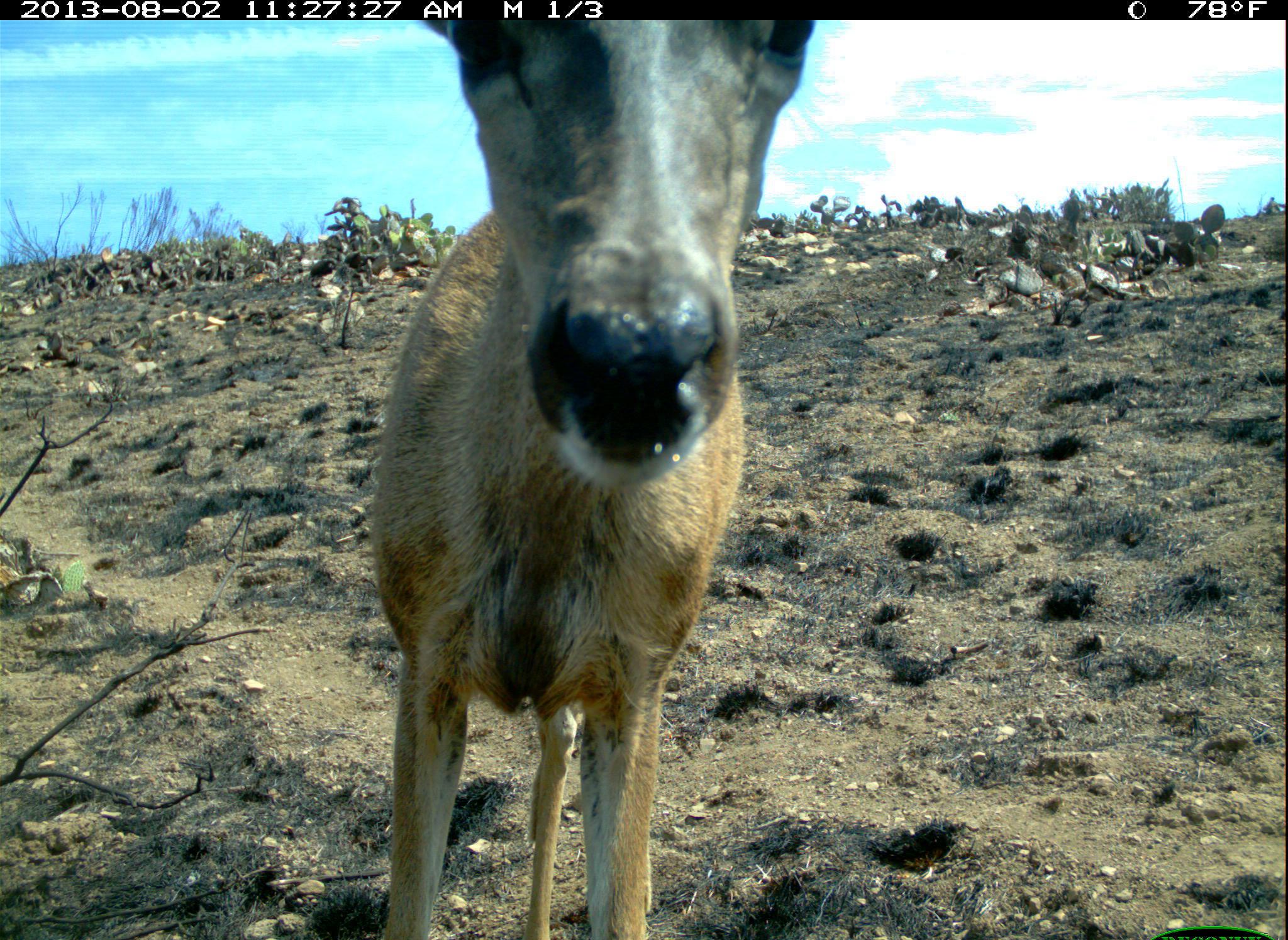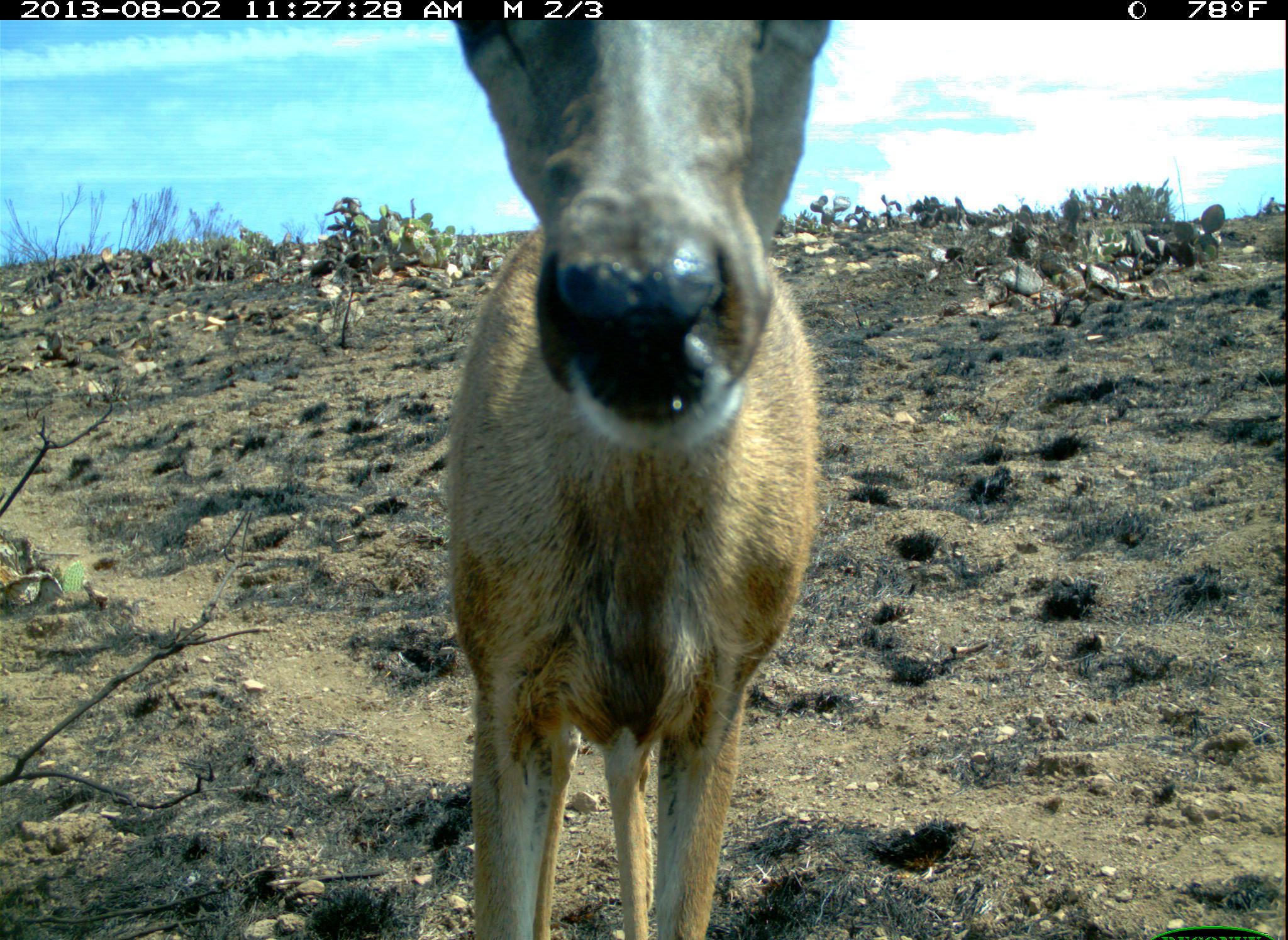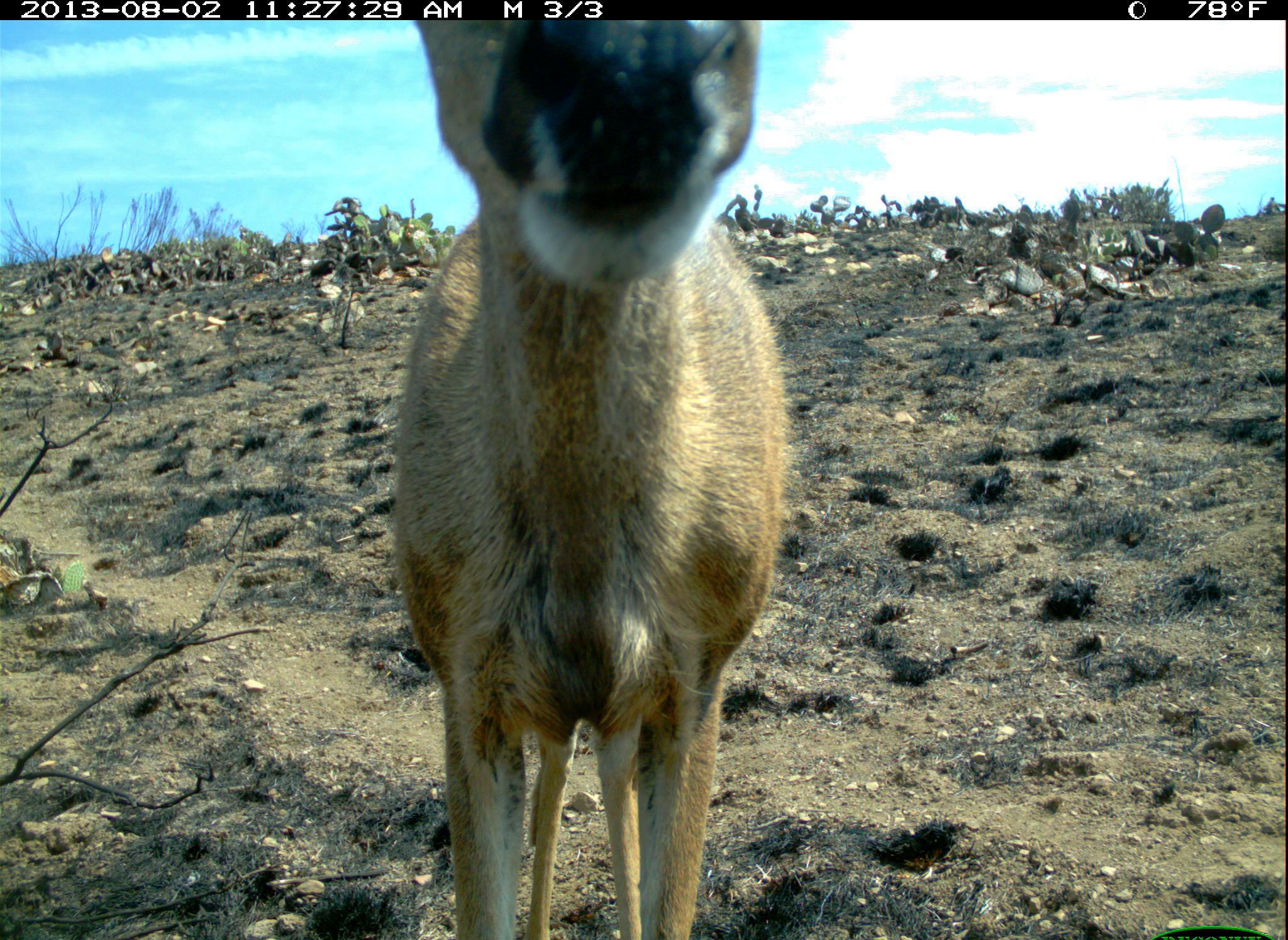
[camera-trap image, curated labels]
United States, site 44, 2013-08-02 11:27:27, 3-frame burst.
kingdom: Animalia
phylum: Chordata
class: Mammalia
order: Artiodactyla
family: Cervidae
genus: Odocoileus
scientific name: Odocoileus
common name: deer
Deer (Odocoileus).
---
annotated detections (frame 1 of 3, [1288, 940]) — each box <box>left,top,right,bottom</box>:
deer: <box>368,19,816,936</box>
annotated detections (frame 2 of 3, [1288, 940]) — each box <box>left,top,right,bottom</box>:
deer: <box>443,19,823,938</box>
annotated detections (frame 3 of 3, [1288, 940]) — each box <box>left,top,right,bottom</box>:
deer: <box>389,12,784,940</box>